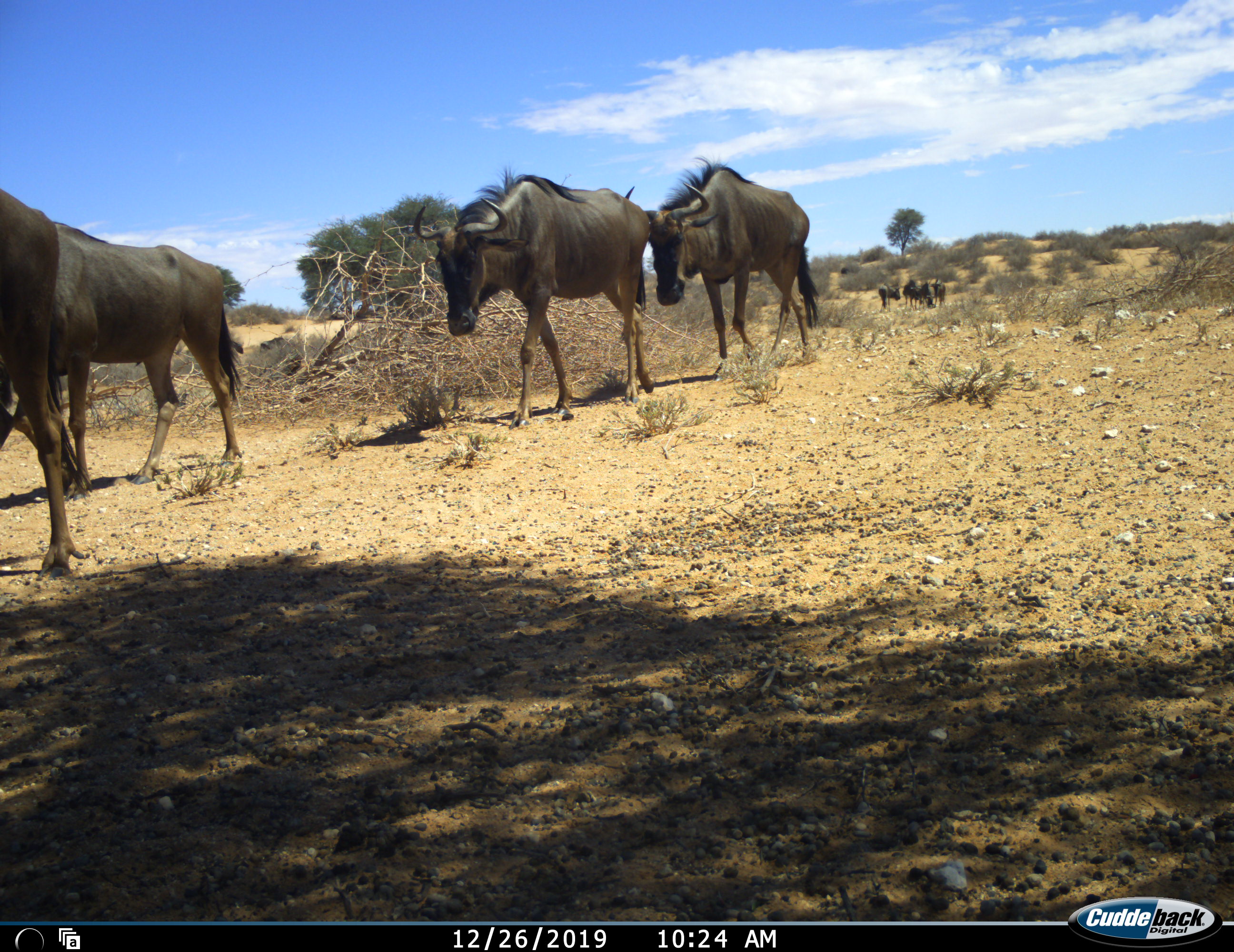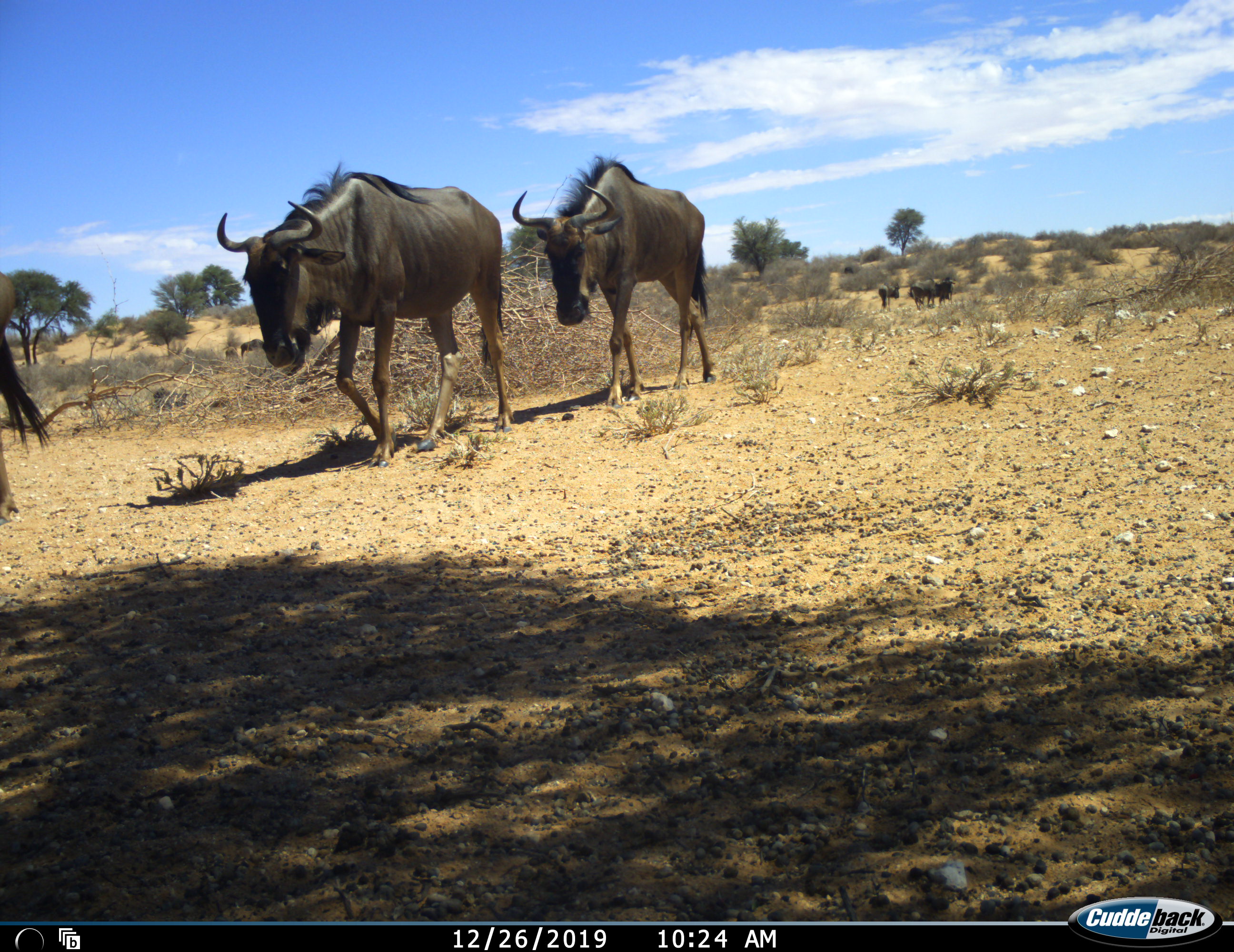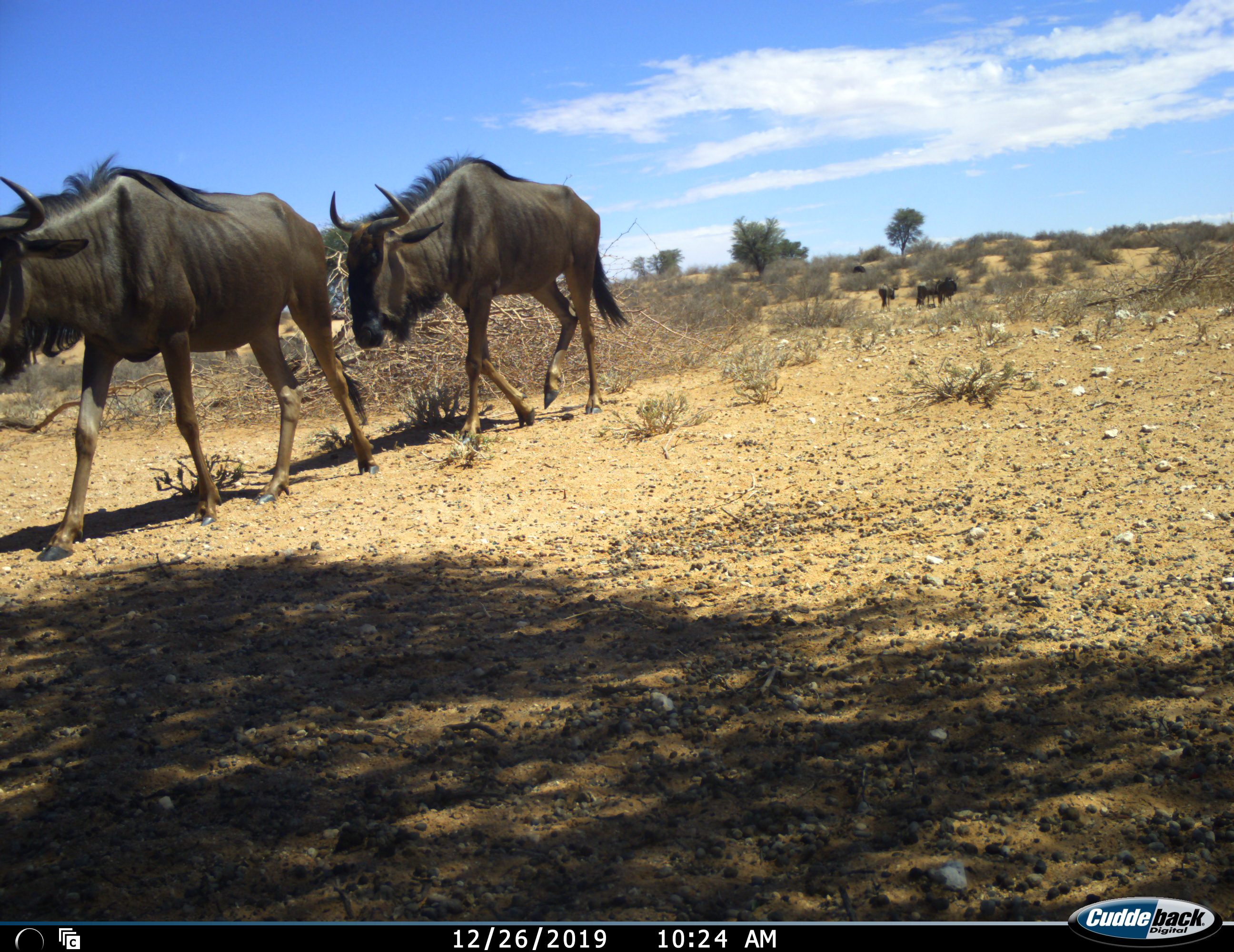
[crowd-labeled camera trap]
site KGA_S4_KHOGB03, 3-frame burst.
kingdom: Animalia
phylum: Chordata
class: Mammalia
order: Artiodactyla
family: Bovidae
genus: Connochaetes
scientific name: Connochaetes taurinus taurinus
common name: blue wildebeest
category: wildebeestblue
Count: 9.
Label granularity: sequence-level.